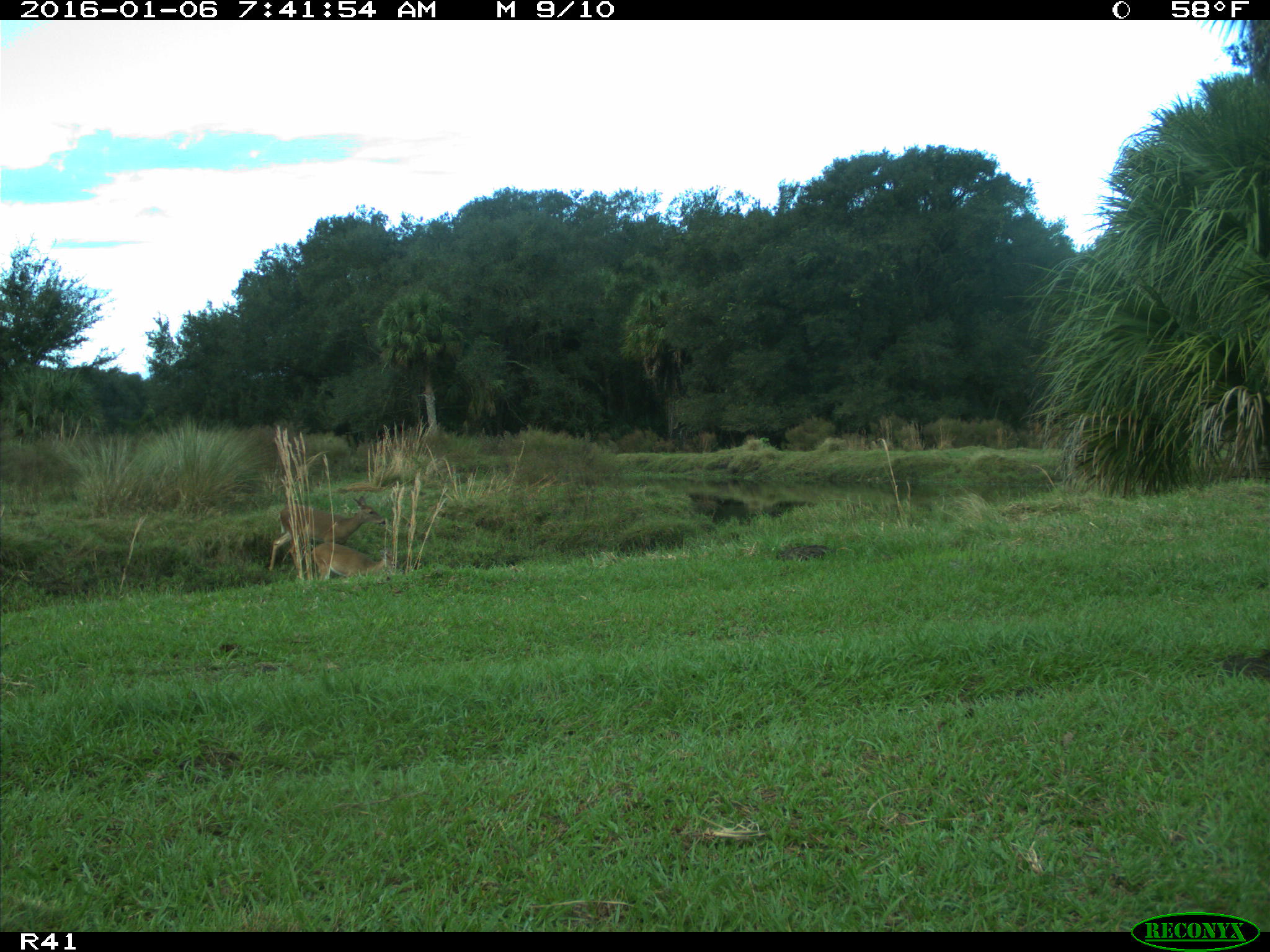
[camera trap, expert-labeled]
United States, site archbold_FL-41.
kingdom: Animalia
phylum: Chordata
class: Mammalia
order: Artiodactyla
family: Cervidae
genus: Odocoileus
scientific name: Odocoileus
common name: deer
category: unidentified deer